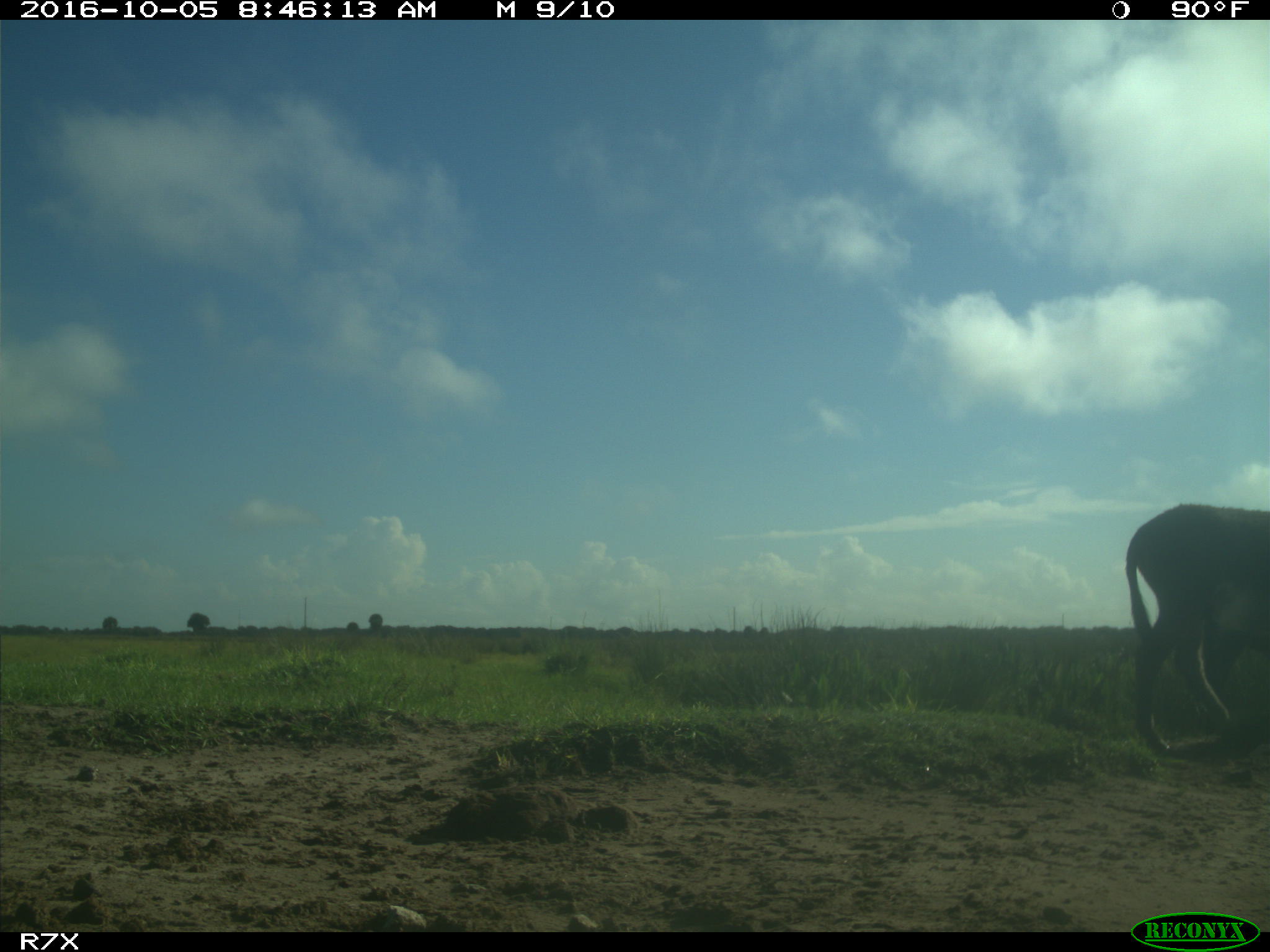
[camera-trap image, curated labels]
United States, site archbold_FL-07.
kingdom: Animalia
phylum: Chordata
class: Mammalia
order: Perissodactyla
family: Equidae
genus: Equus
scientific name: Equus africanus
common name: african wild ass